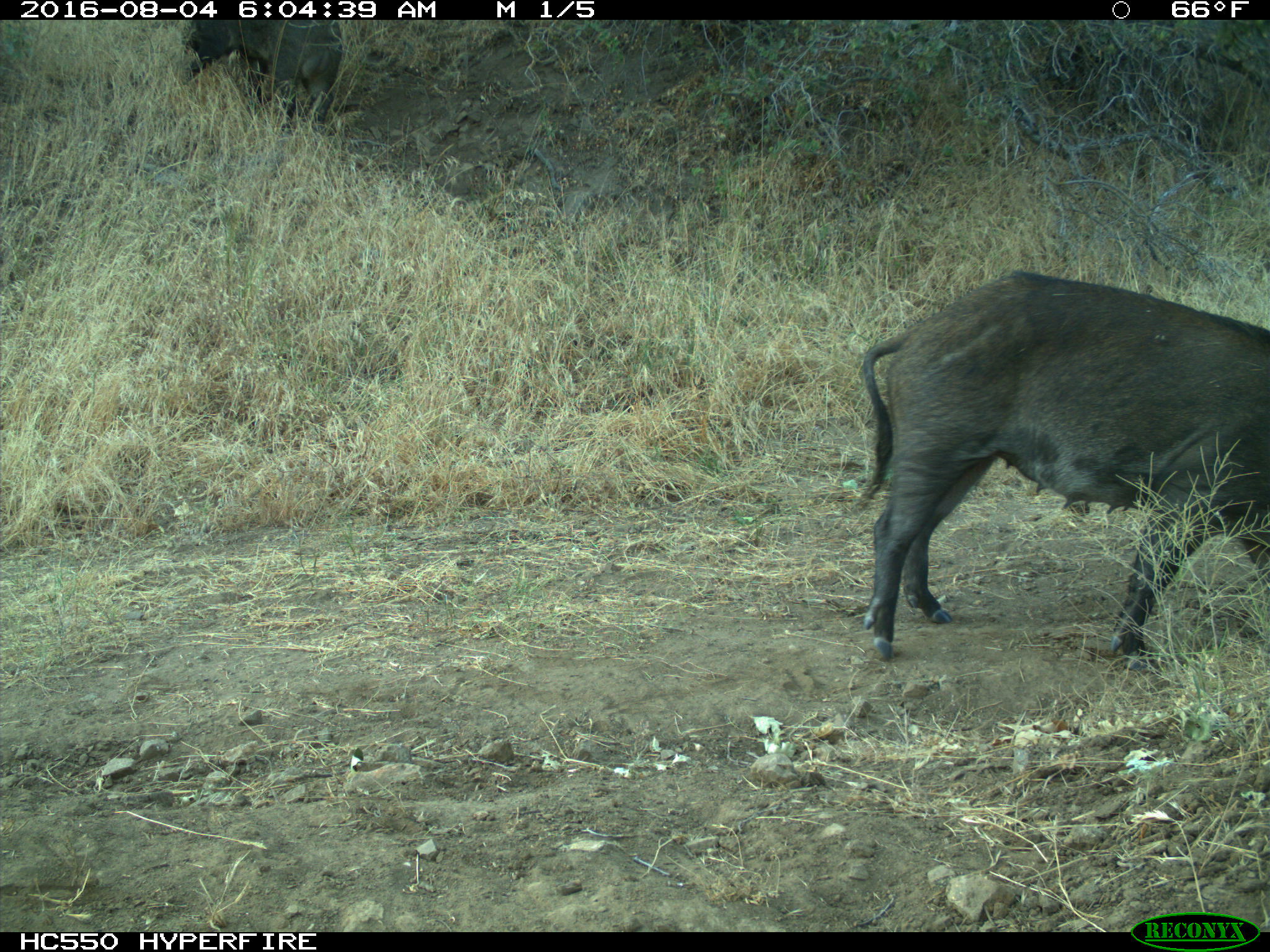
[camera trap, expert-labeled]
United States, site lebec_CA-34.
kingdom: Animalia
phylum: Chordata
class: Mammalia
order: Artiodactyla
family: Suidae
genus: Sus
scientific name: Sus scrofa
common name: wild boar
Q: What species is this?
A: Sus scrofa (wild boar).